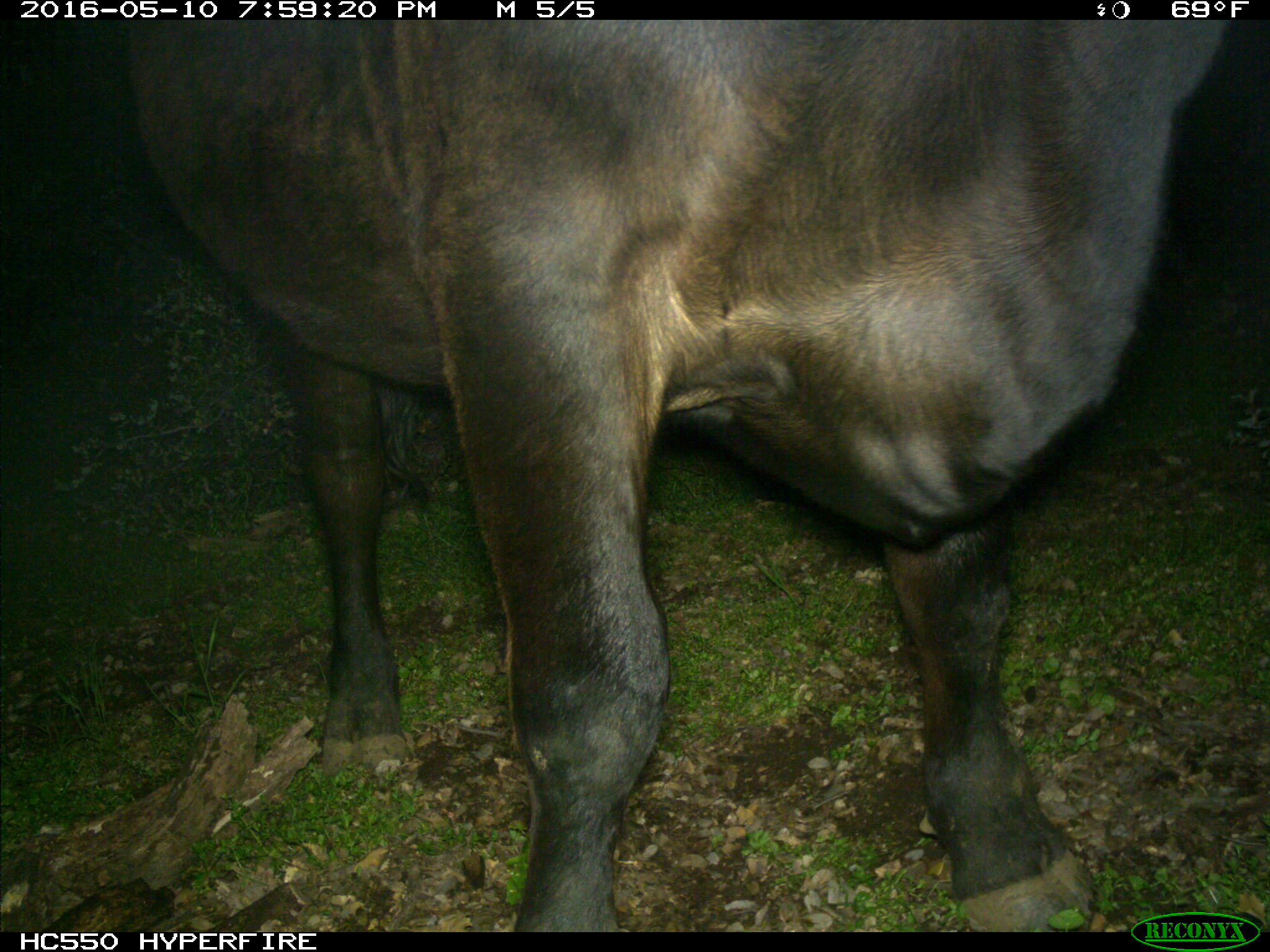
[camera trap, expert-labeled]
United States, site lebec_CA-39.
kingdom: Animalia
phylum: Chordata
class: Mammalia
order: Artiodactyla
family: Bovidae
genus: Bos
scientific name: Bos taurus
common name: domestic cow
Bos taurus (domestic cow).